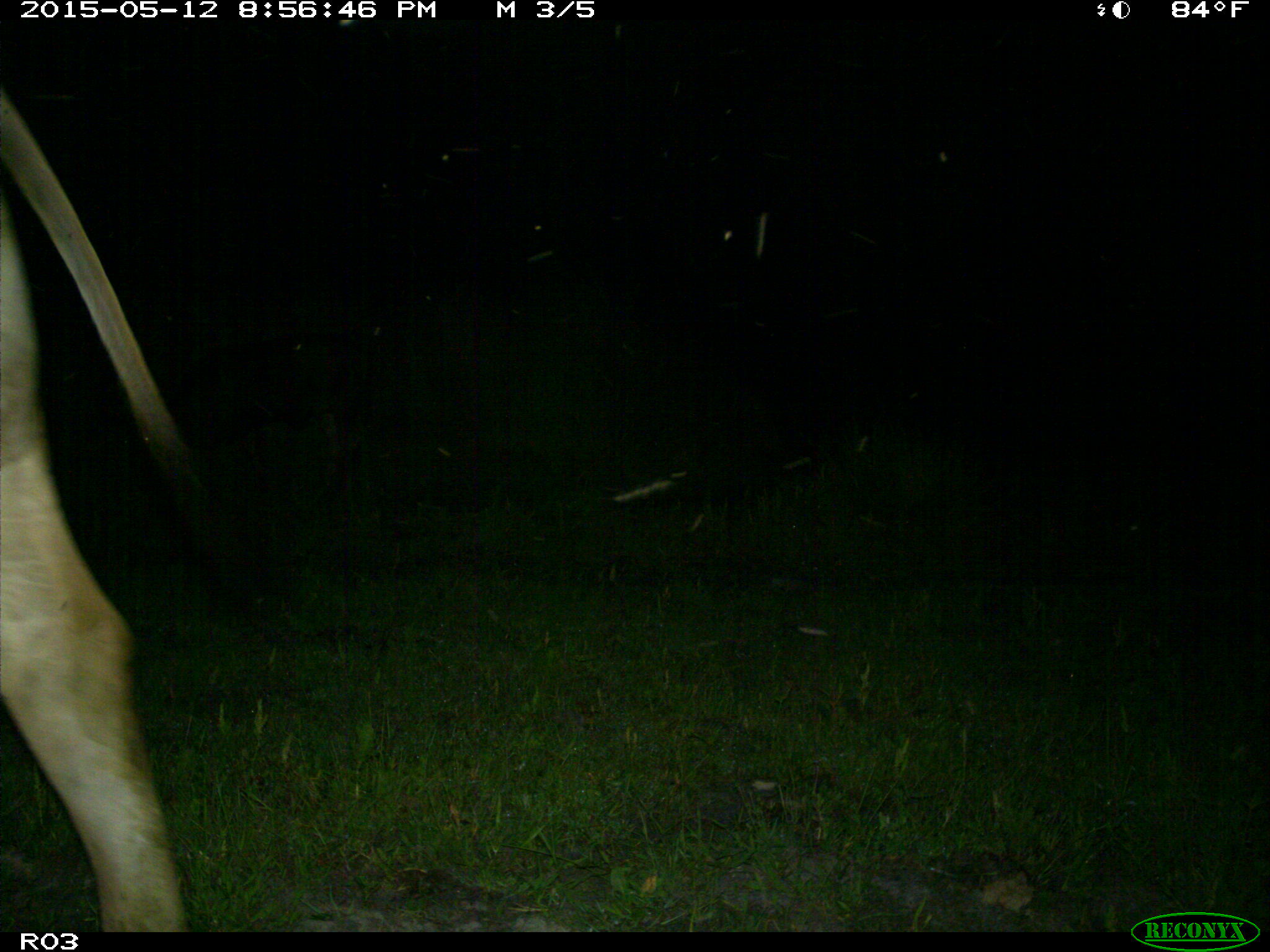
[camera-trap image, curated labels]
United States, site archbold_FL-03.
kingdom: Animalia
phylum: Chordata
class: Mammalia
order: Artiodactyla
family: Bovidae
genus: Bos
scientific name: Bos taurus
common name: domestic cow